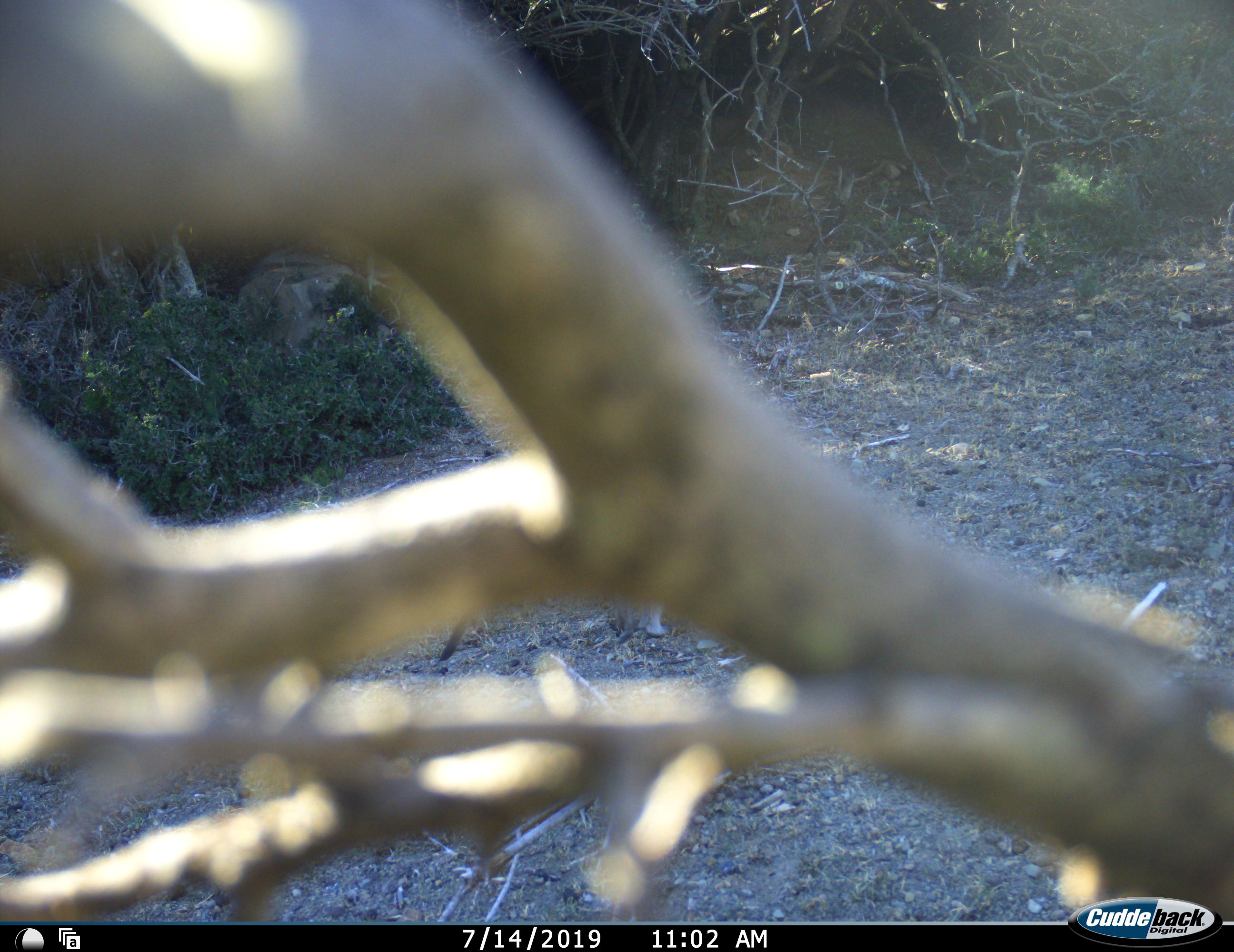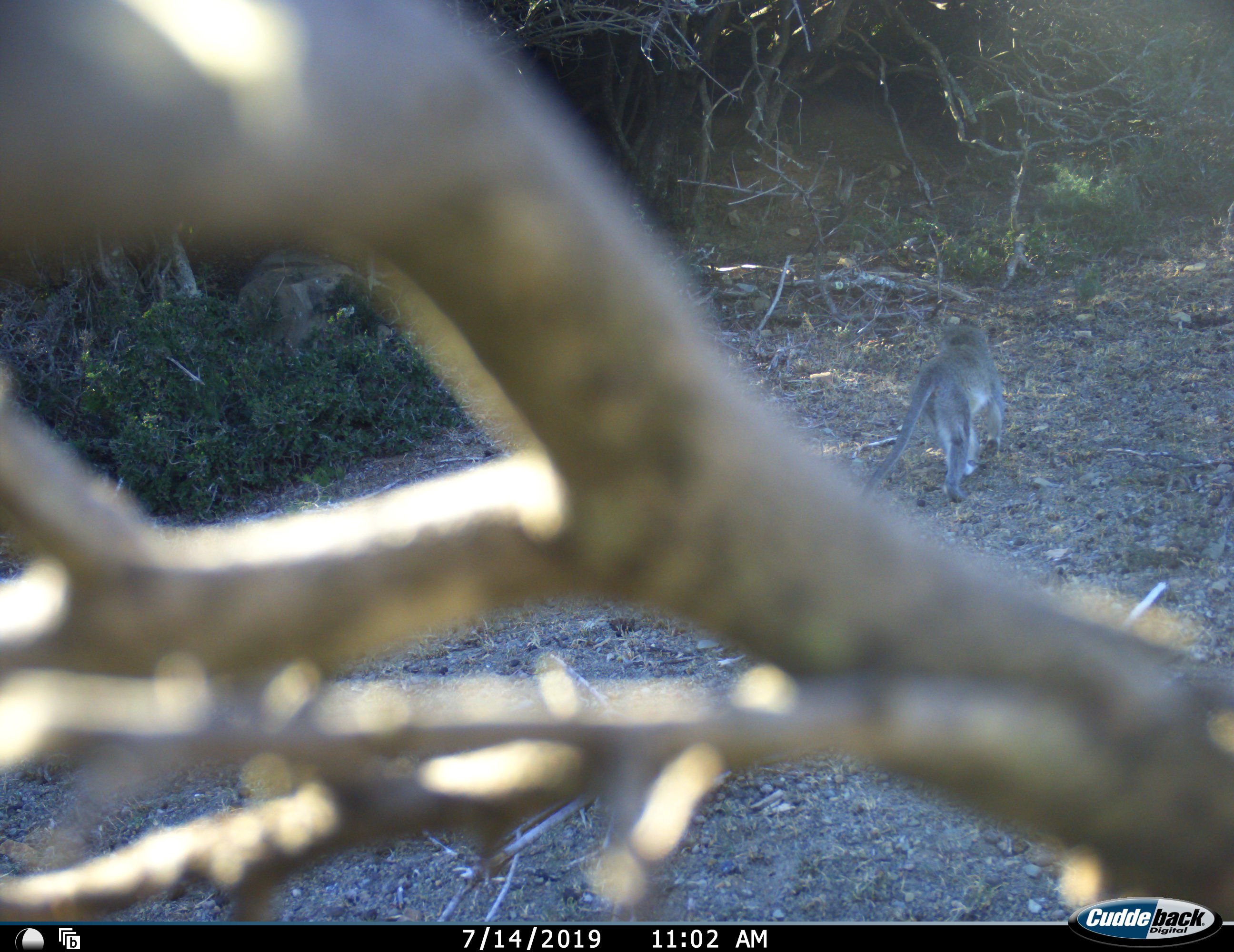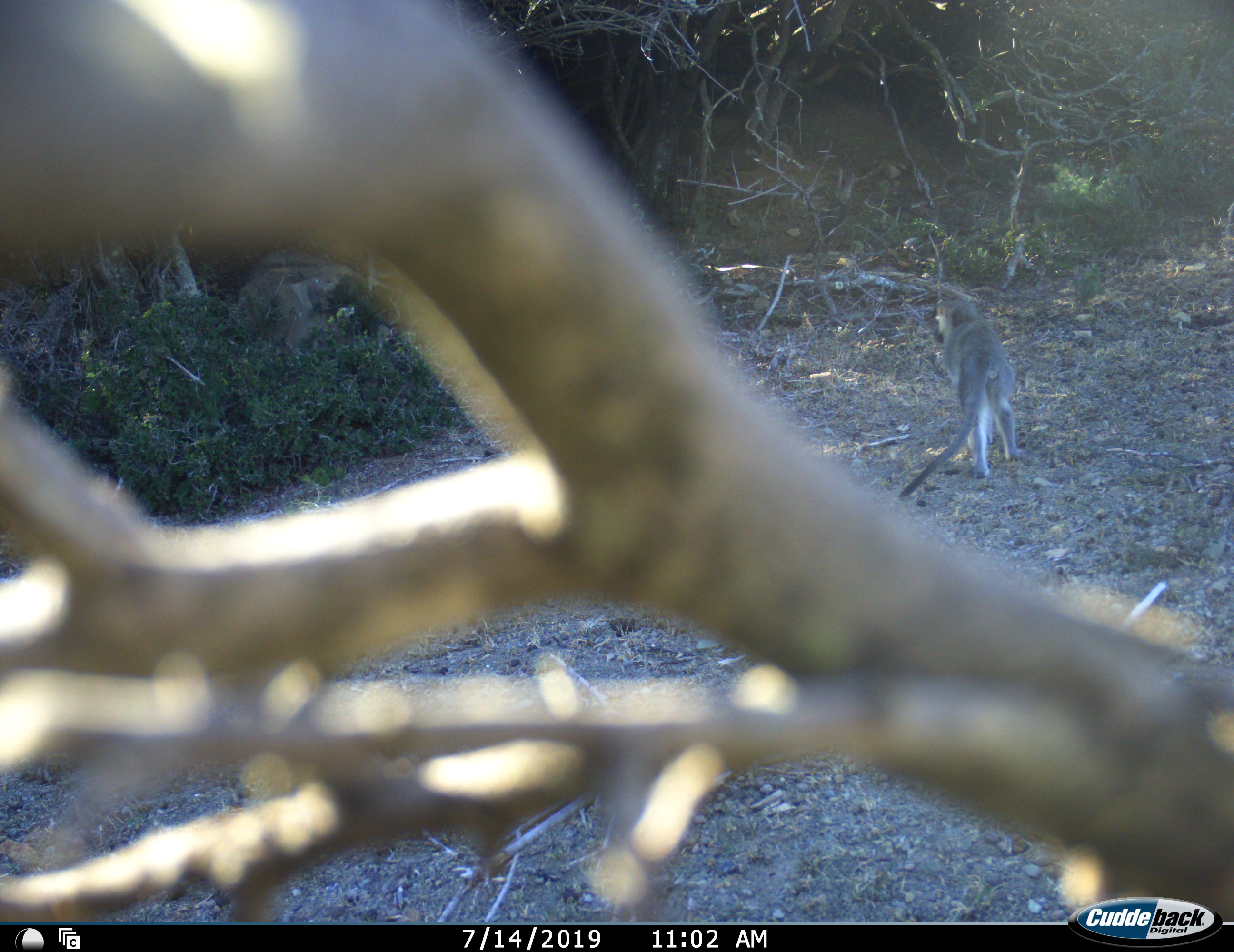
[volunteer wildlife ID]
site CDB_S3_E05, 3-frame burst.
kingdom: Animalia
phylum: Chordata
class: Mammalia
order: Primates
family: Cercopithecidae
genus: Chlorocebus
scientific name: Chlorocebus pygerythrus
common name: vervet monkey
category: monkeyvervet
Monkeyvervet (vervet monkey) (Chlorocebus pygerythrus), count 1. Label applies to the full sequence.